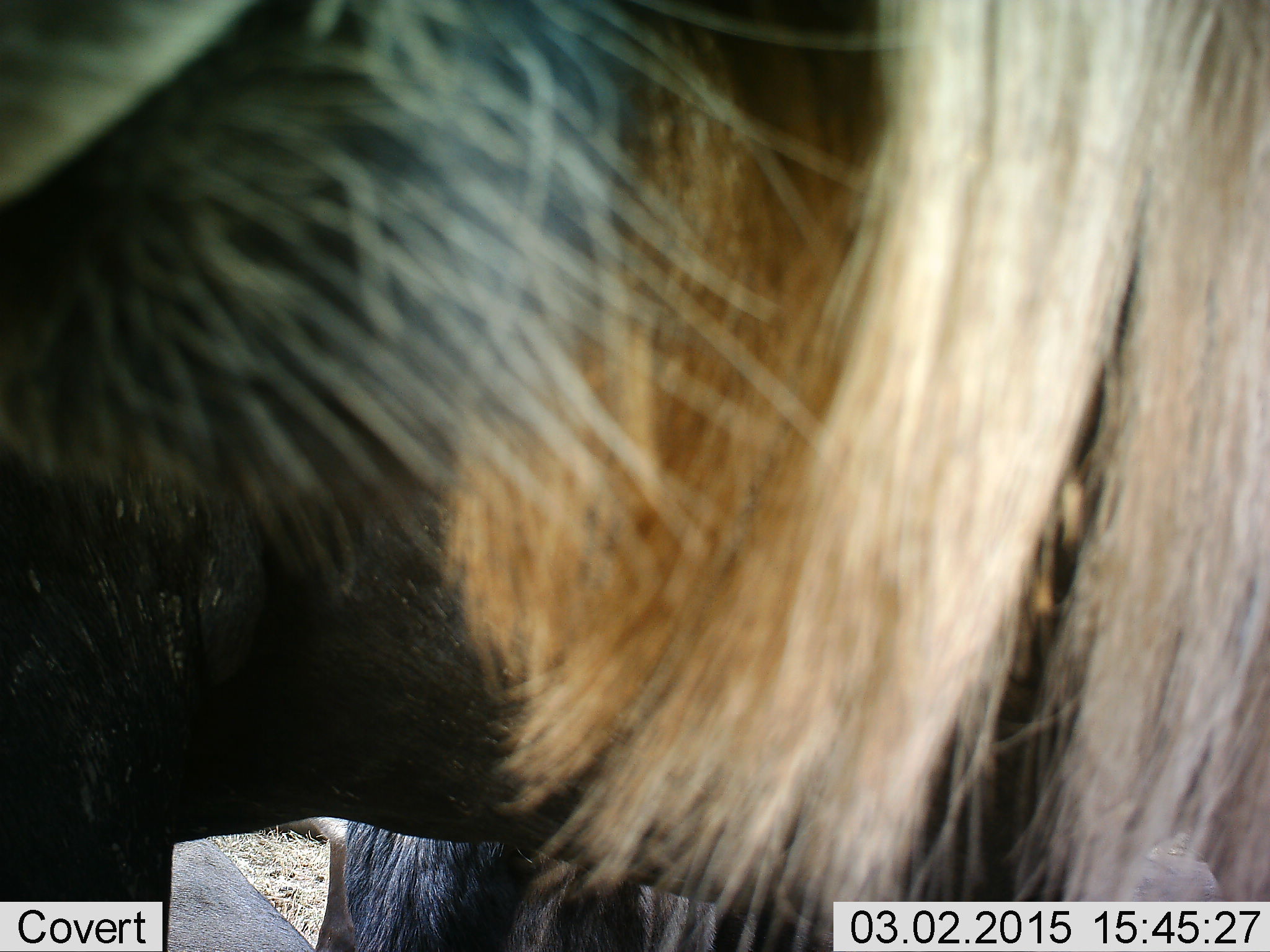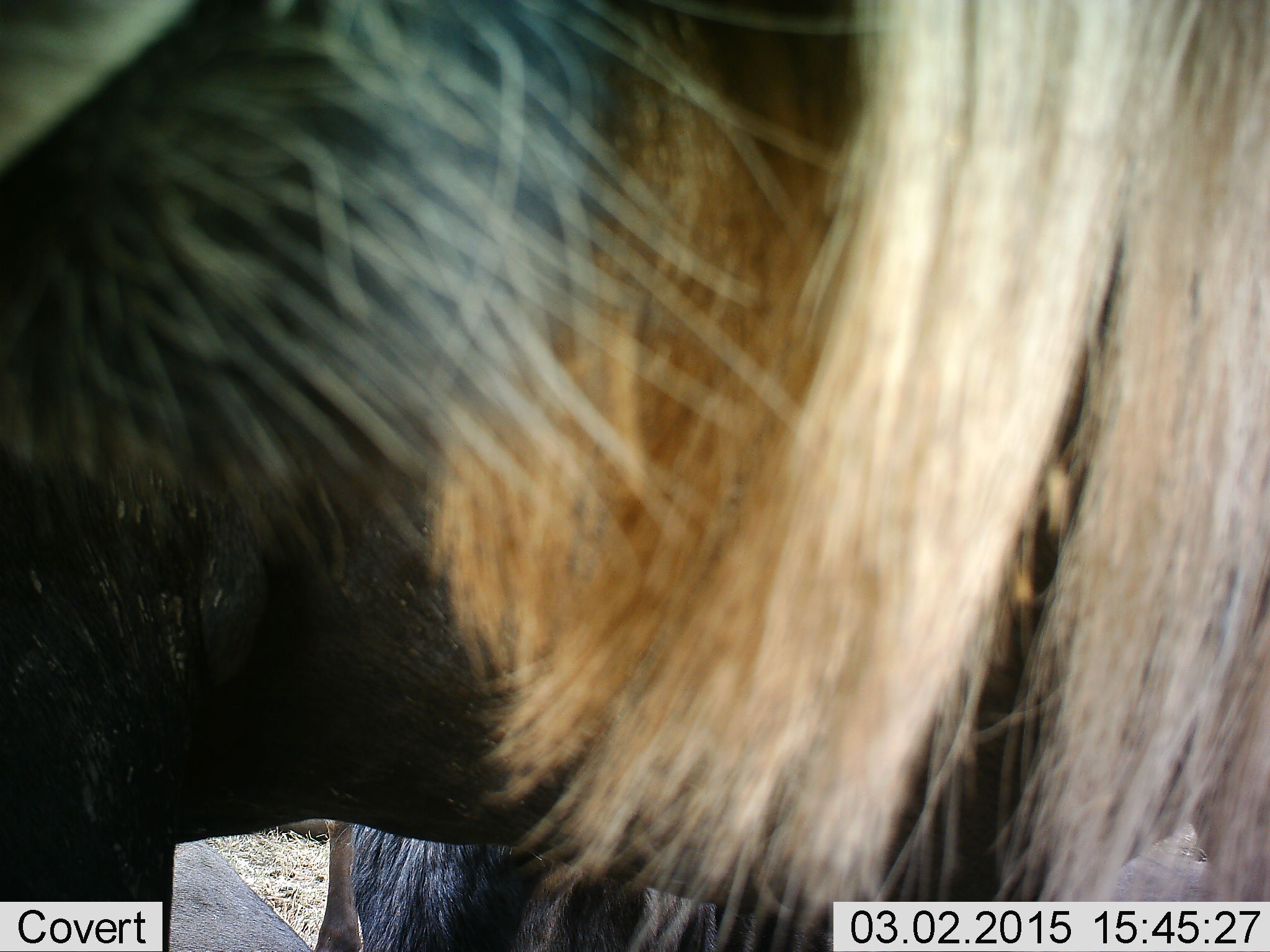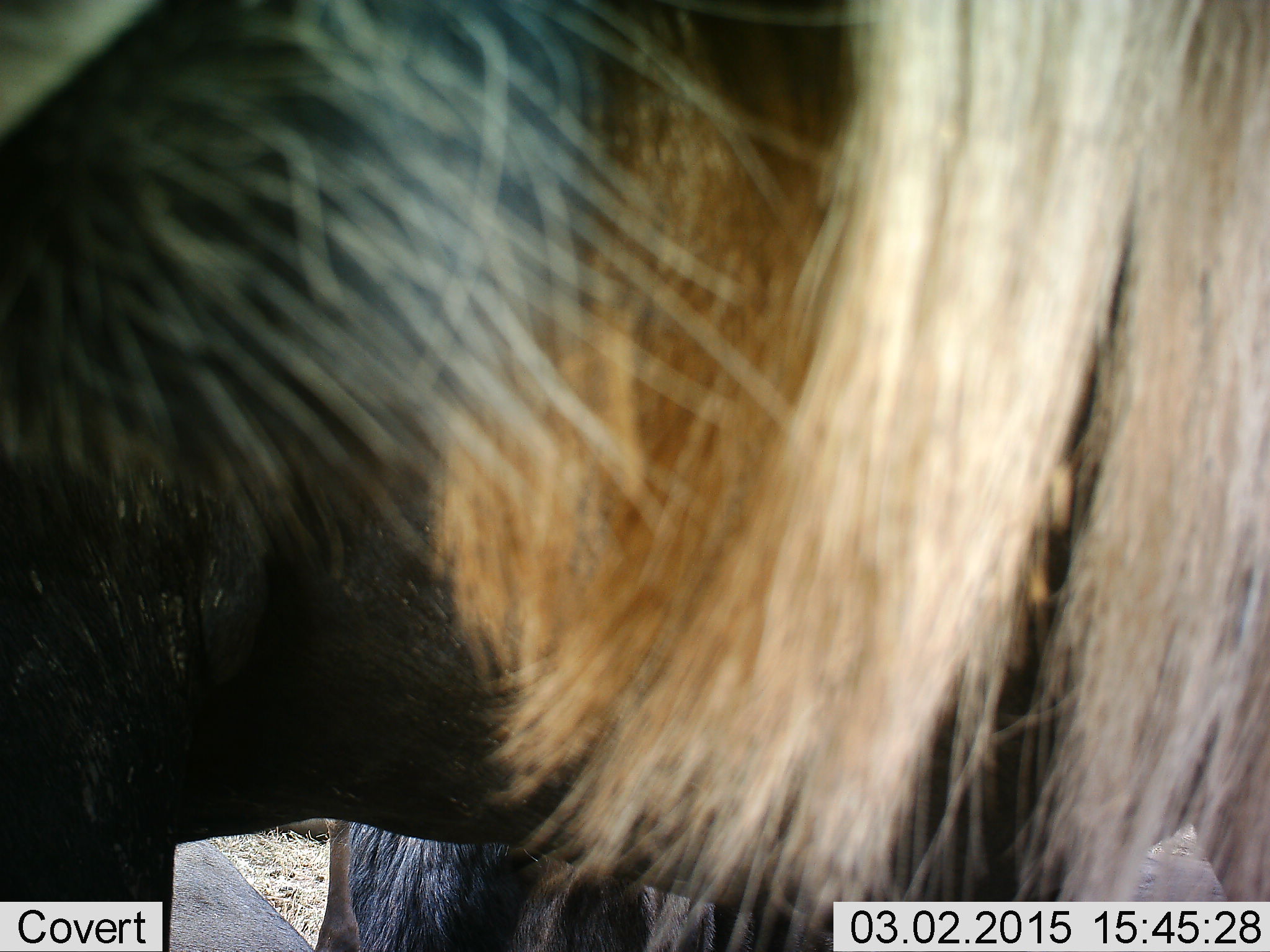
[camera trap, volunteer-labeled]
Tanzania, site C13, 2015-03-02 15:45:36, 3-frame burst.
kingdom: Animalia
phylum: Chordata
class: Mammalia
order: Artiodactyla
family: Bovidae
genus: Connochaetes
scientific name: Connochaetes taurinus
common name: blue wildebeest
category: wildebeest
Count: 1.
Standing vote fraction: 90%.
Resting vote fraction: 0%.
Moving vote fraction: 10%.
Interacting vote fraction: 0%.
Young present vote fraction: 0%.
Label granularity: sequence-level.